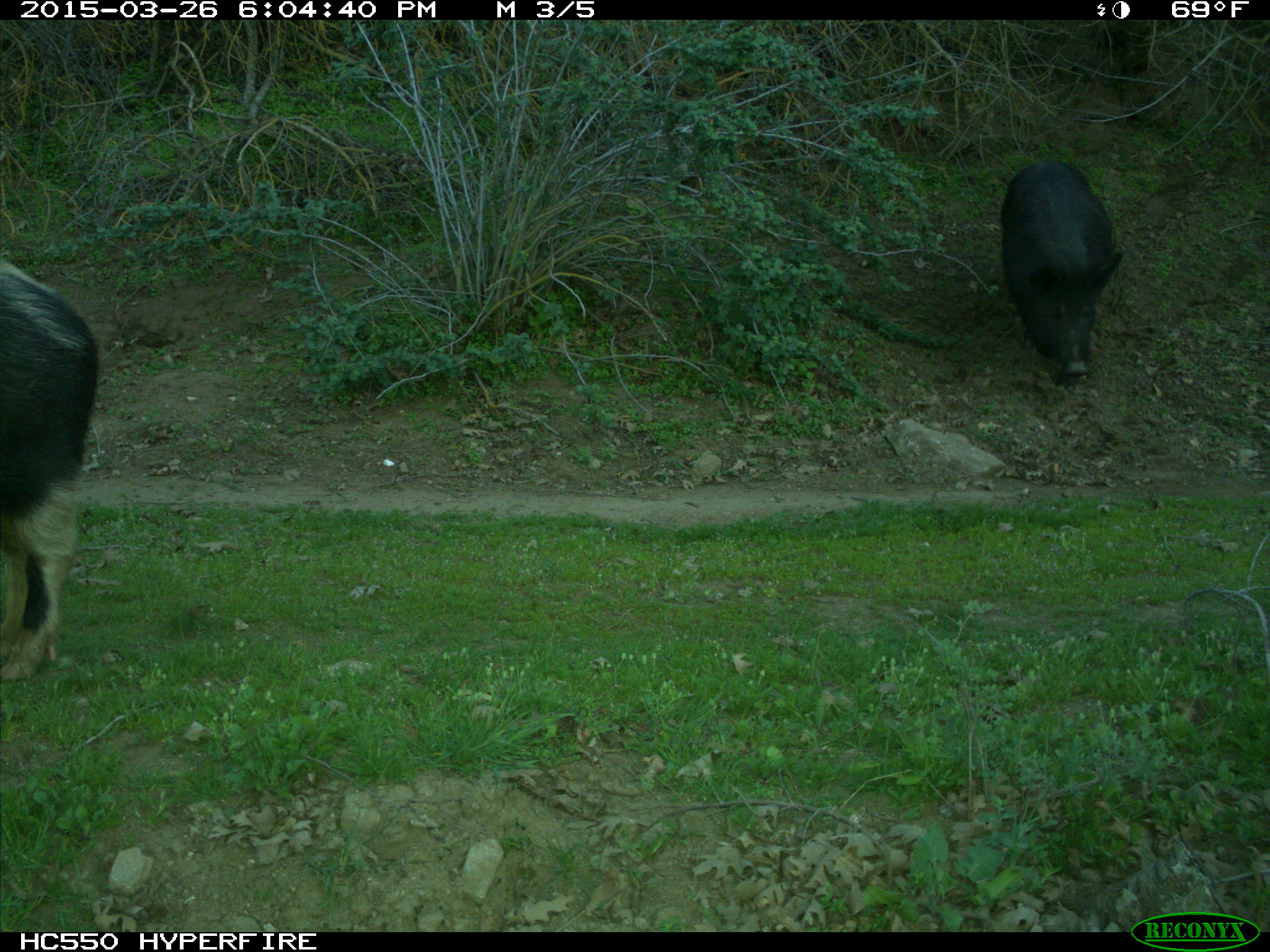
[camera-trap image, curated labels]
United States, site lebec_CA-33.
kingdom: Animalia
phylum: Chordata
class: Mammalia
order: Artiodactyla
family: Suidae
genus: Sus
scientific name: Sus scrofa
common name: wild boar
Sus scrofa (wild boar).